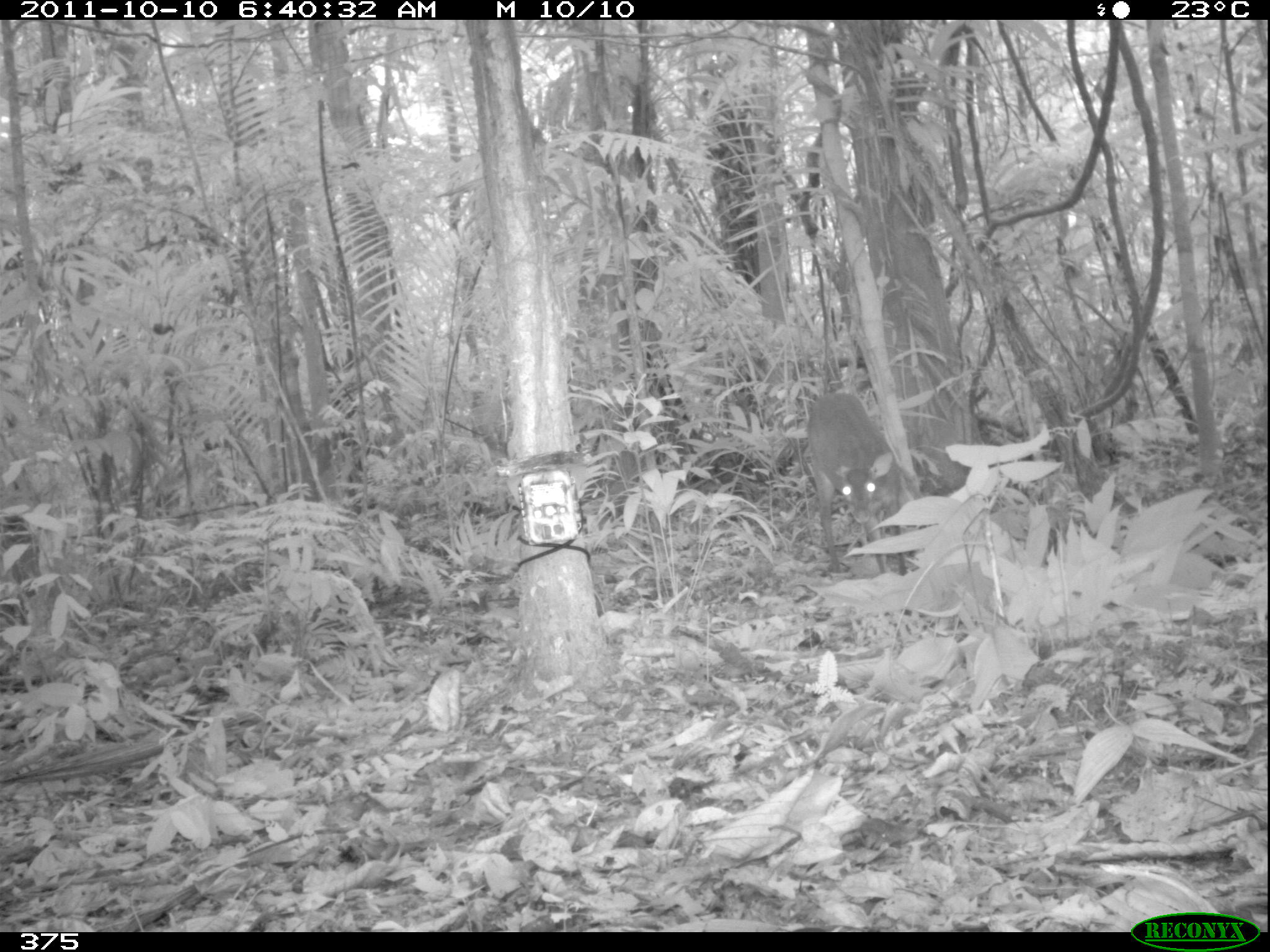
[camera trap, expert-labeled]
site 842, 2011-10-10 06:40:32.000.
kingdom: Animalia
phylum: Chordata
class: Mammalia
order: Artiodactyla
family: Cervidae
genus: Mazama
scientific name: Mazama americana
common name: red brocket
Mazama americana (red brocket).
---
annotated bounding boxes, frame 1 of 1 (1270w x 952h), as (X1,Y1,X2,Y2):
mazama americana: (807,391,908,576)